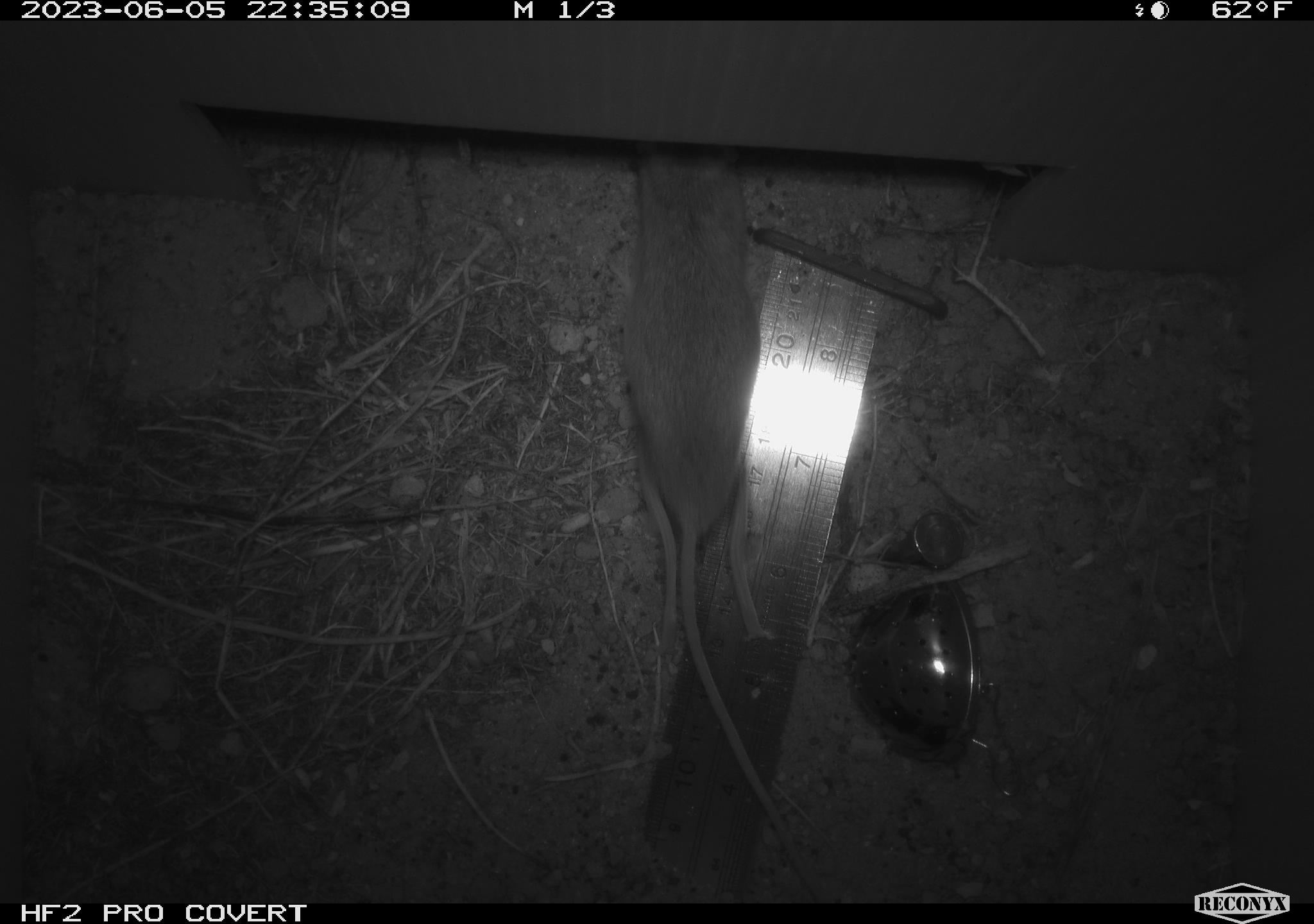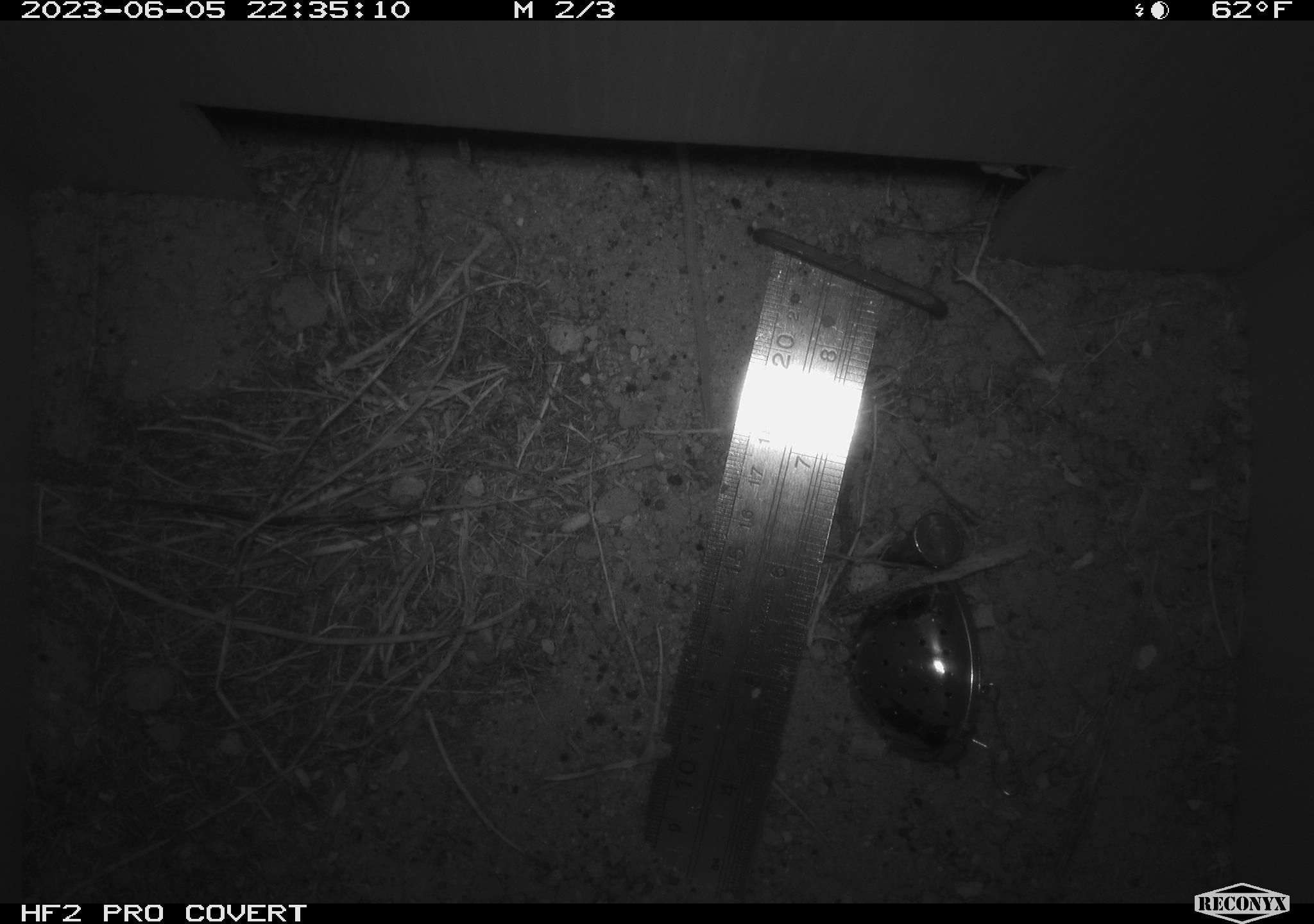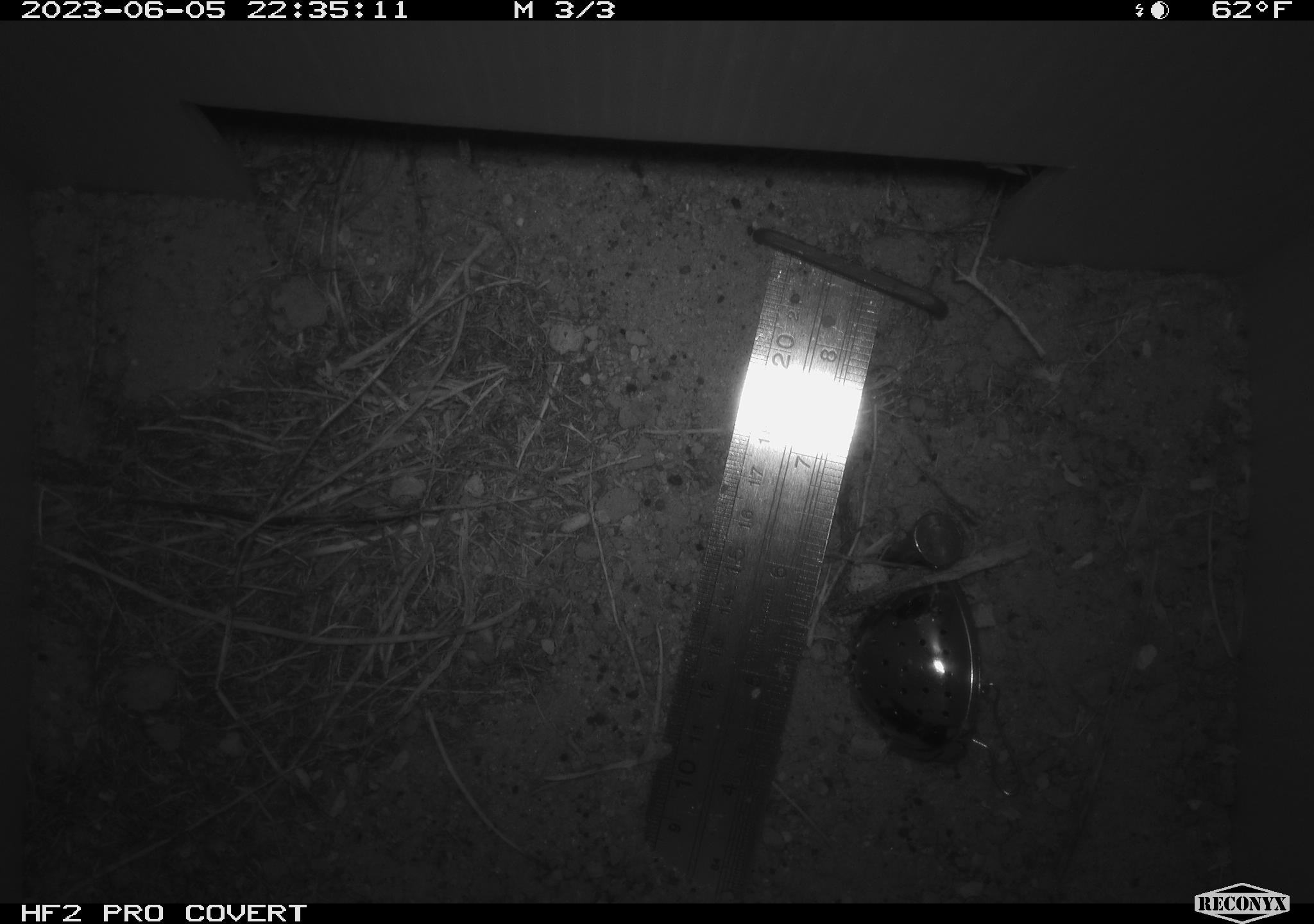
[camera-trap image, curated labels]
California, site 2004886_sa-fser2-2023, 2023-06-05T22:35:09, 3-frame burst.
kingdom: Animalia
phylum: Chordata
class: Mammalia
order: Rodentia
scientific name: Rodentia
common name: mouse species